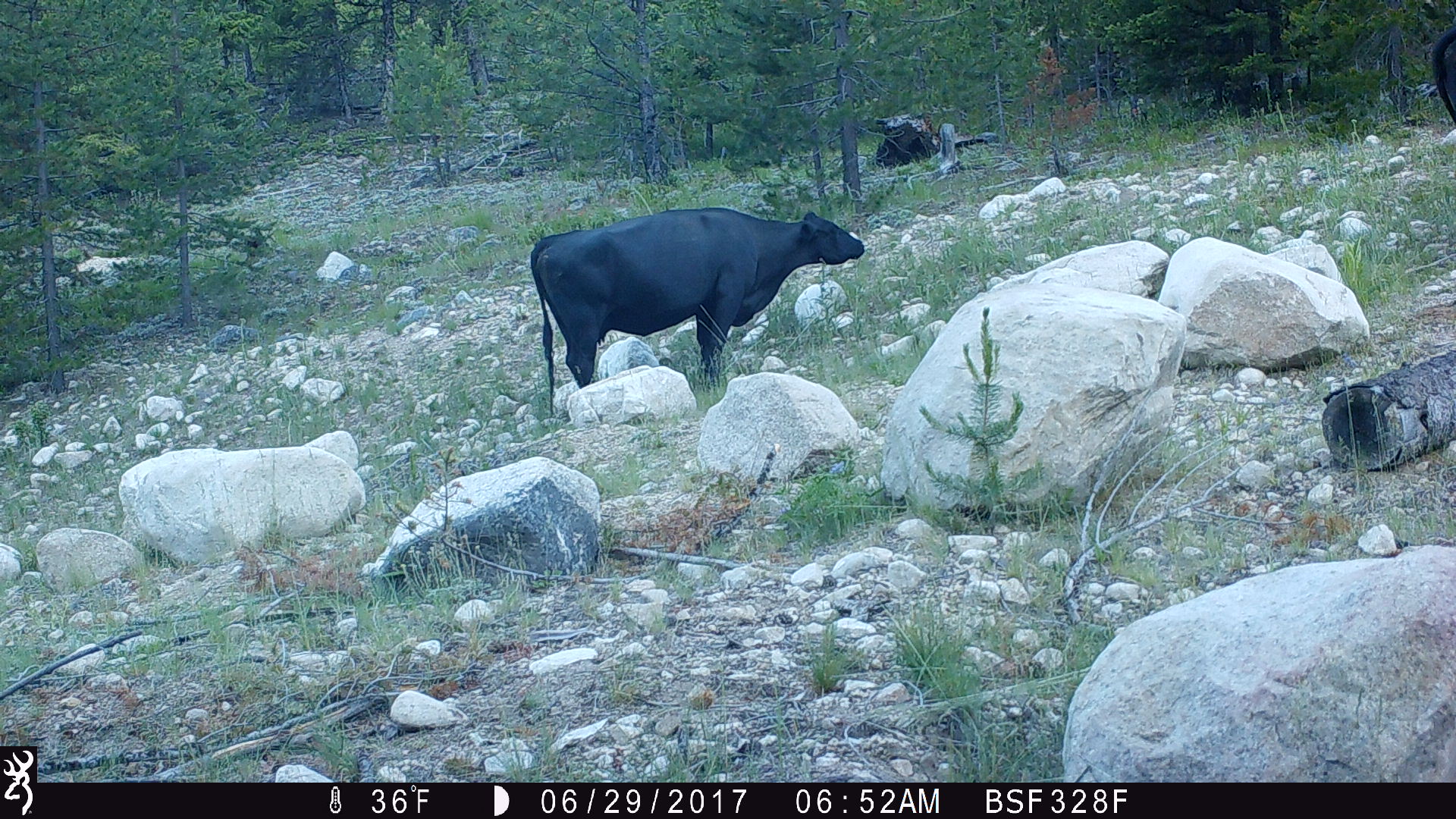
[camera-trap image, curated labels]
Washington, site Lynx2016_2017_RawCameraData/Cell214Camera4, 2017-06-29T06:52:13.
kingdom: Animalia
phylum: Chordata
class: Mammalia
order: Artiodactyla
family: Bovidae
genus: Bos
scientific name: Bos taurus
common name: domestic cattle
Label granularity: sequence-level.